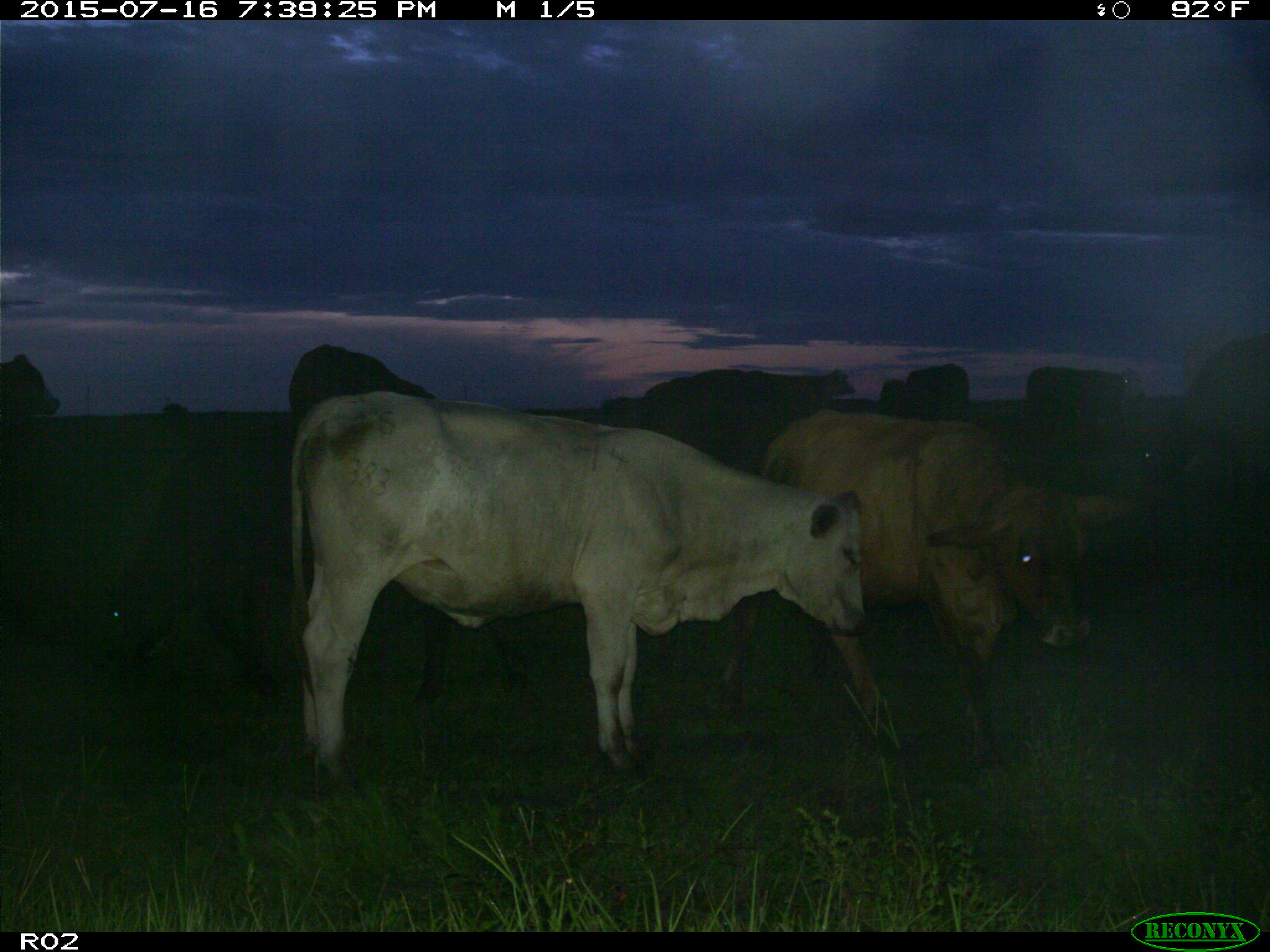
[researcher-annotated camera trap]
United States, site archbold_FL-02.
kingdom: Animalia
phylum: Chordata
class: Mammalia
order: Artiodactyla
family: Bovidae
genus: Bos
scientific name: Bos taurus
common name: domestic cow